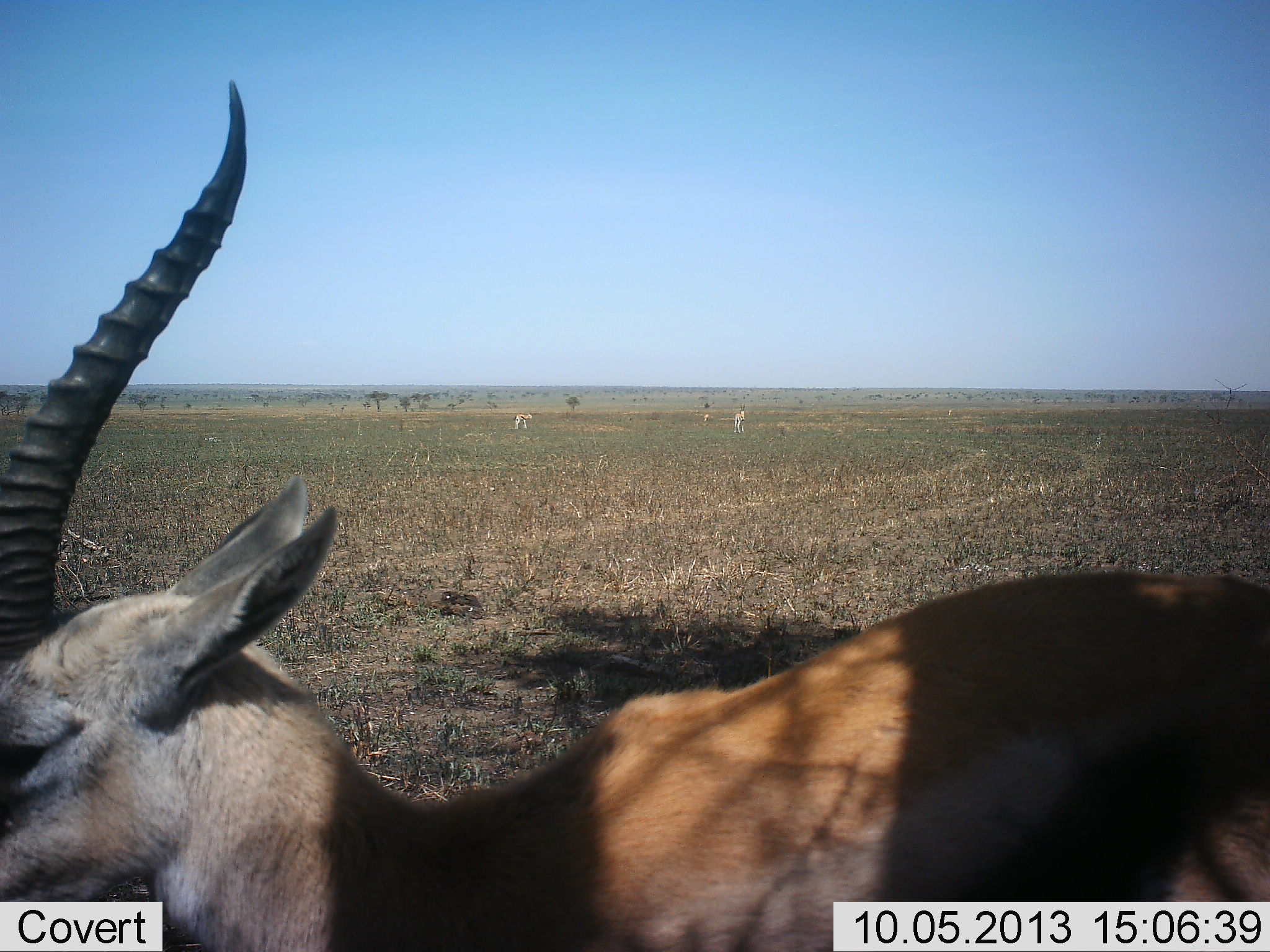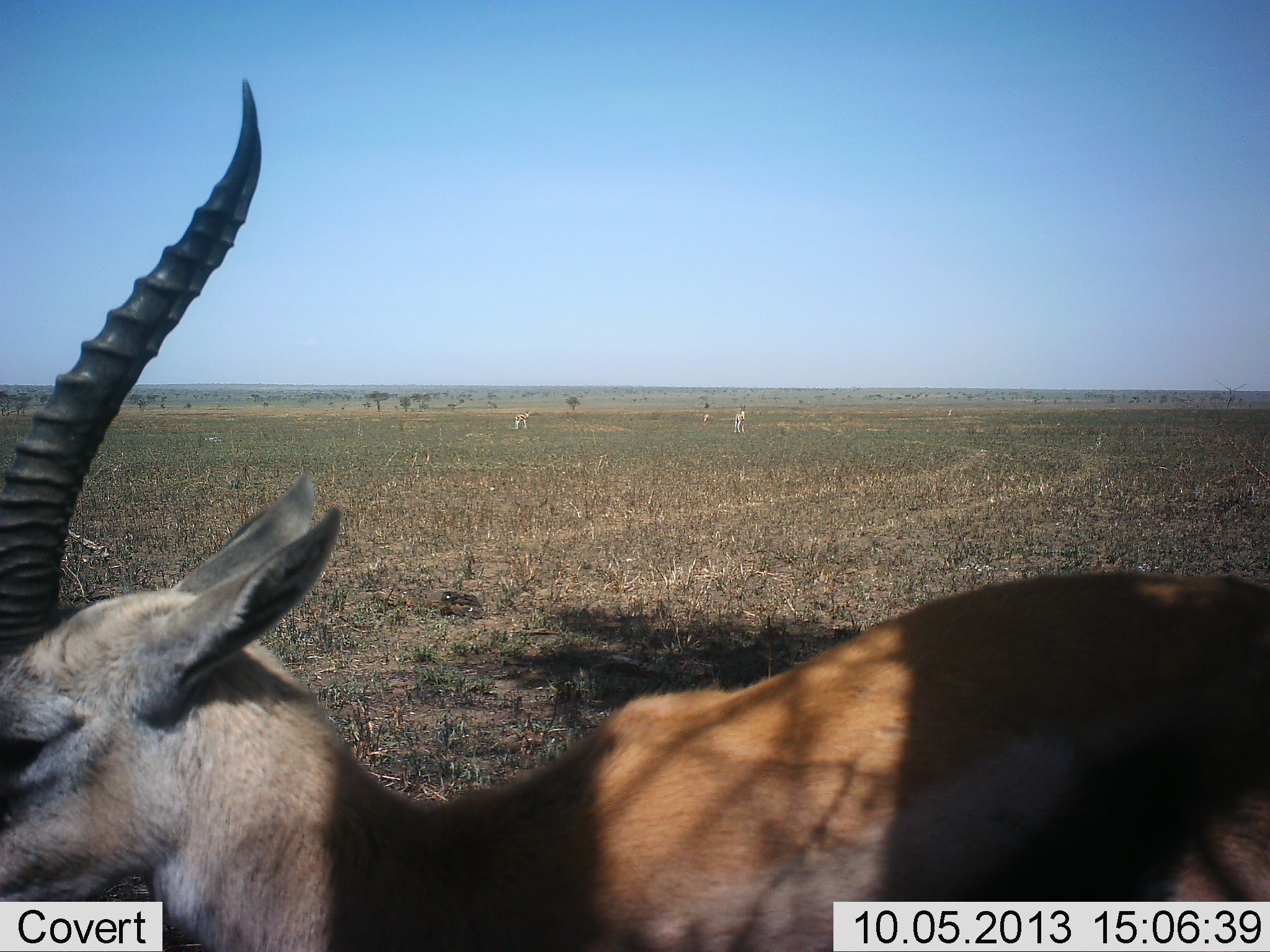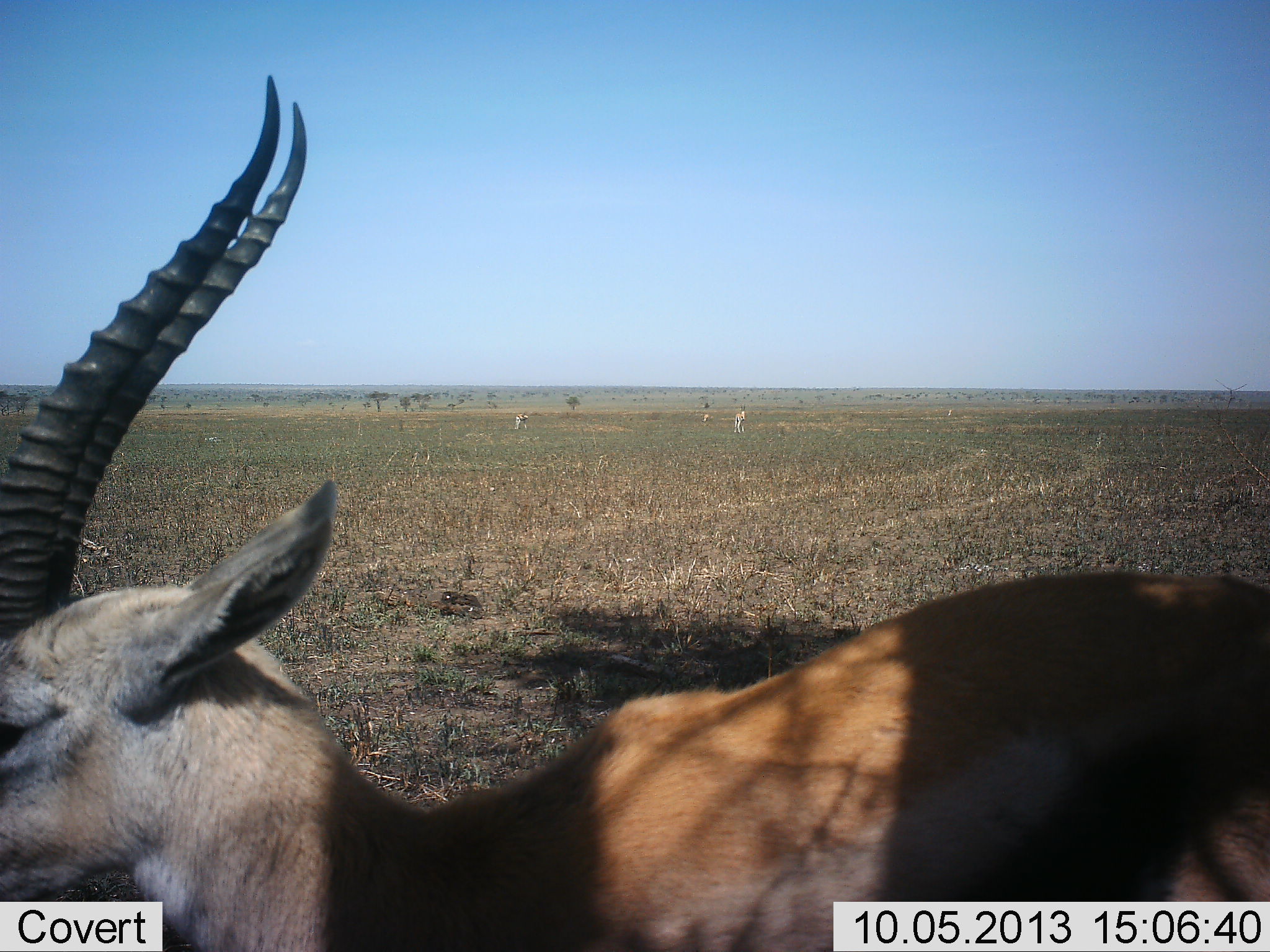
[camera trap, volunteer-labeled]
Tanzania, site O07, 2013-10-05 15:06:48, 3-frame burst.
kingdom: Animalia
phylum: Chordata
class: Mammalia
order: Artiodactyla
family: Bovidae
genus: Eudorcas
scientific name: Eudorcas thomsonii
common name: thomson's gazelle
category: gazellethomsons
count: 1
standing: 90%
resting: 10%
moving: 0%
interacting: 10%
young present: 0%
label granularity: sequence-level